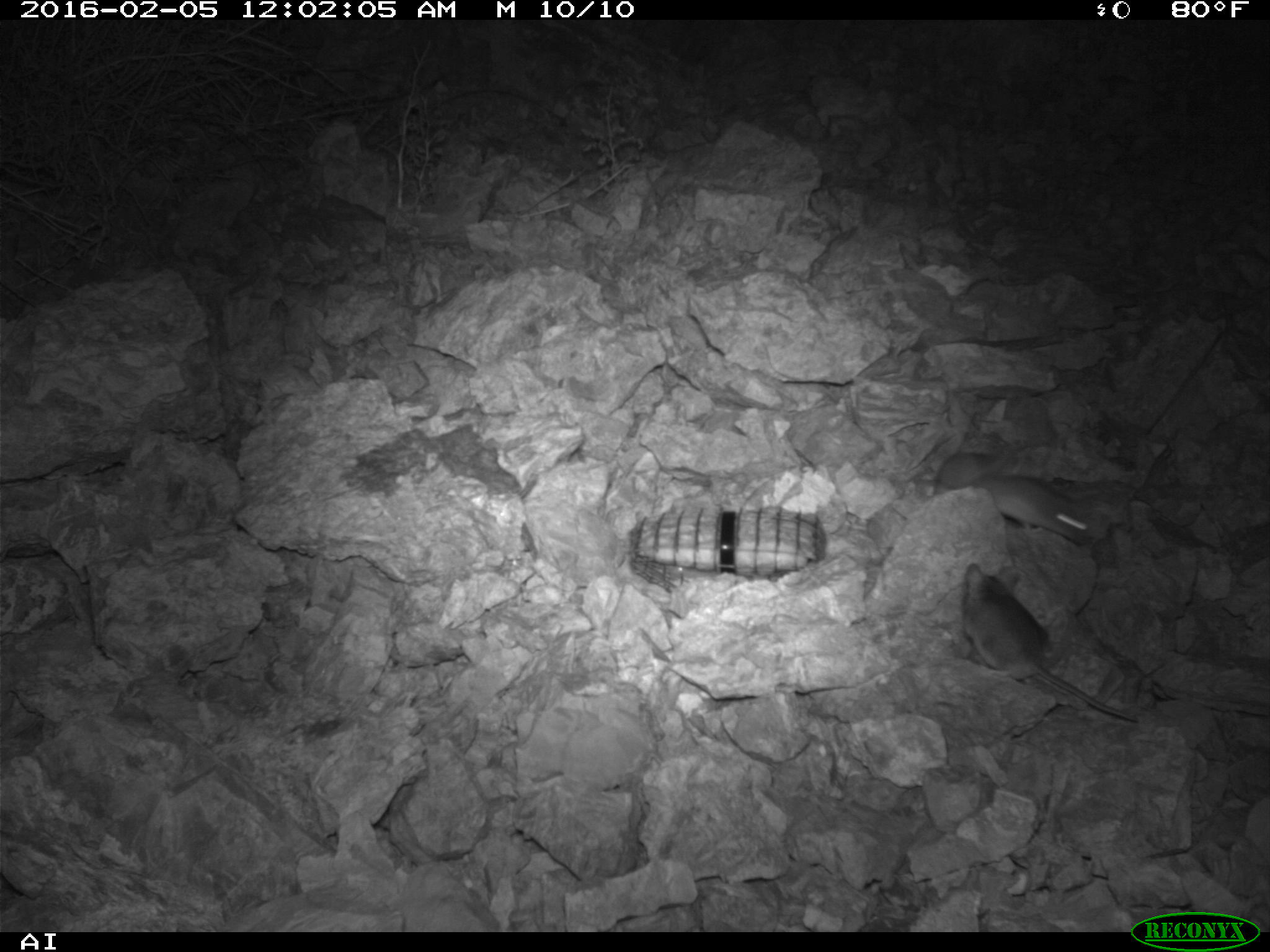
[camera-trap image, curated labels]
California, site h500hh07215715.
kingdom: Animalia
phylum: Chordata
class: Mammalia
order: Rodentia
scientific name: Rodentia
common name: rodent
Rodent (Rodentia).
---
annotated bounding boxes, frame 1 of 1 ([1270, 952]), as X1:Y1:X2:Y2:
rodent: 962:563:1139:721; 967:470:1088:544; 933:451:1001:496